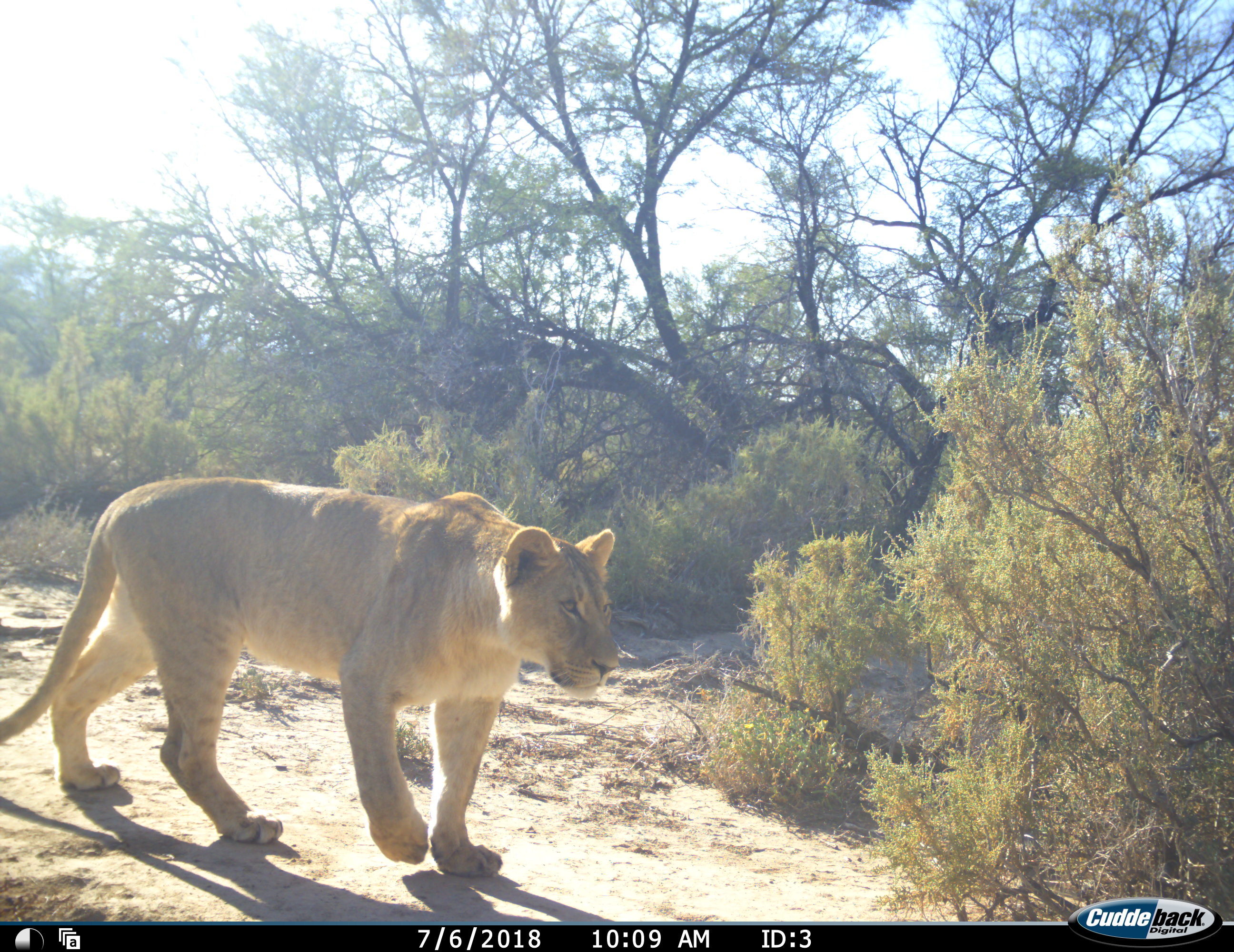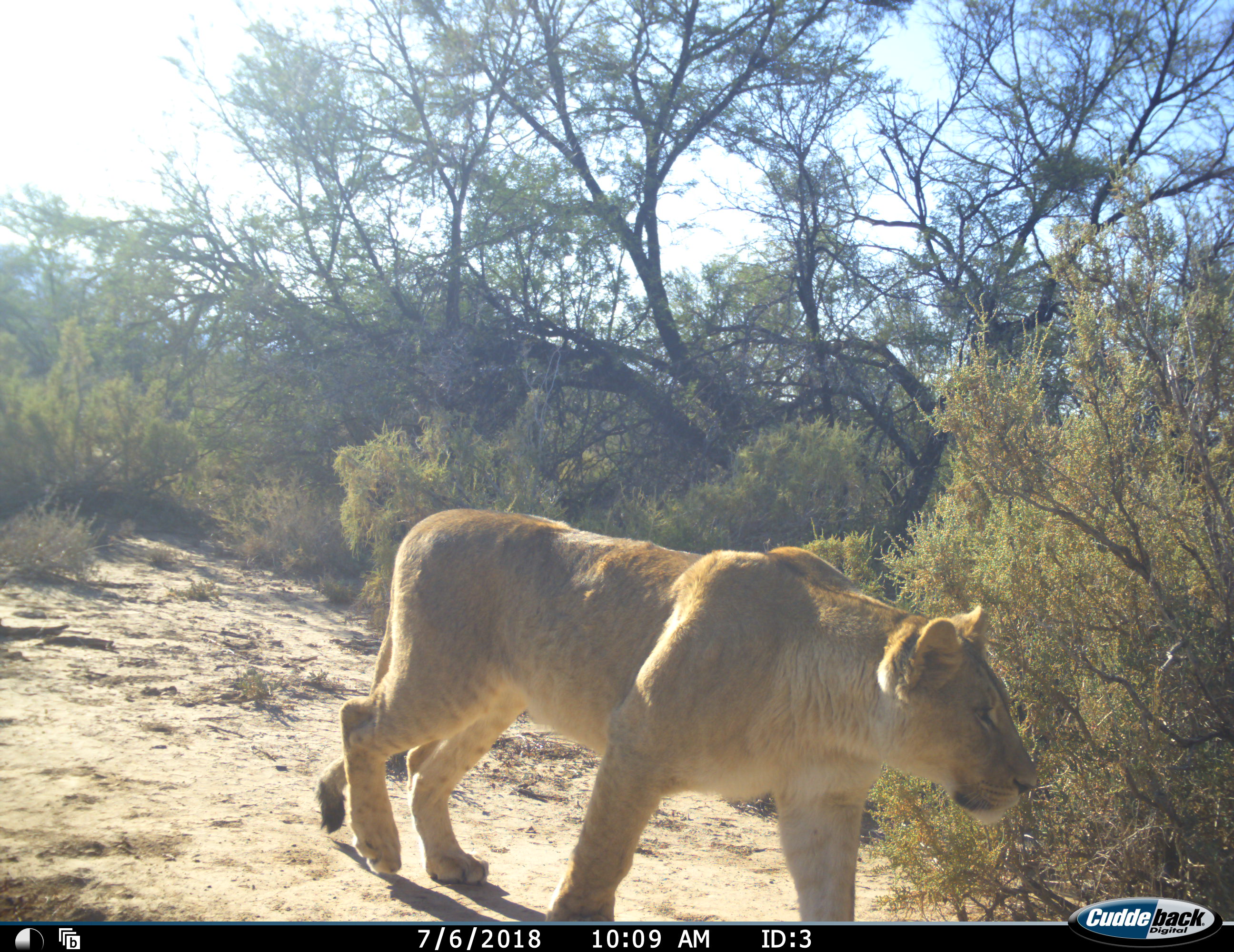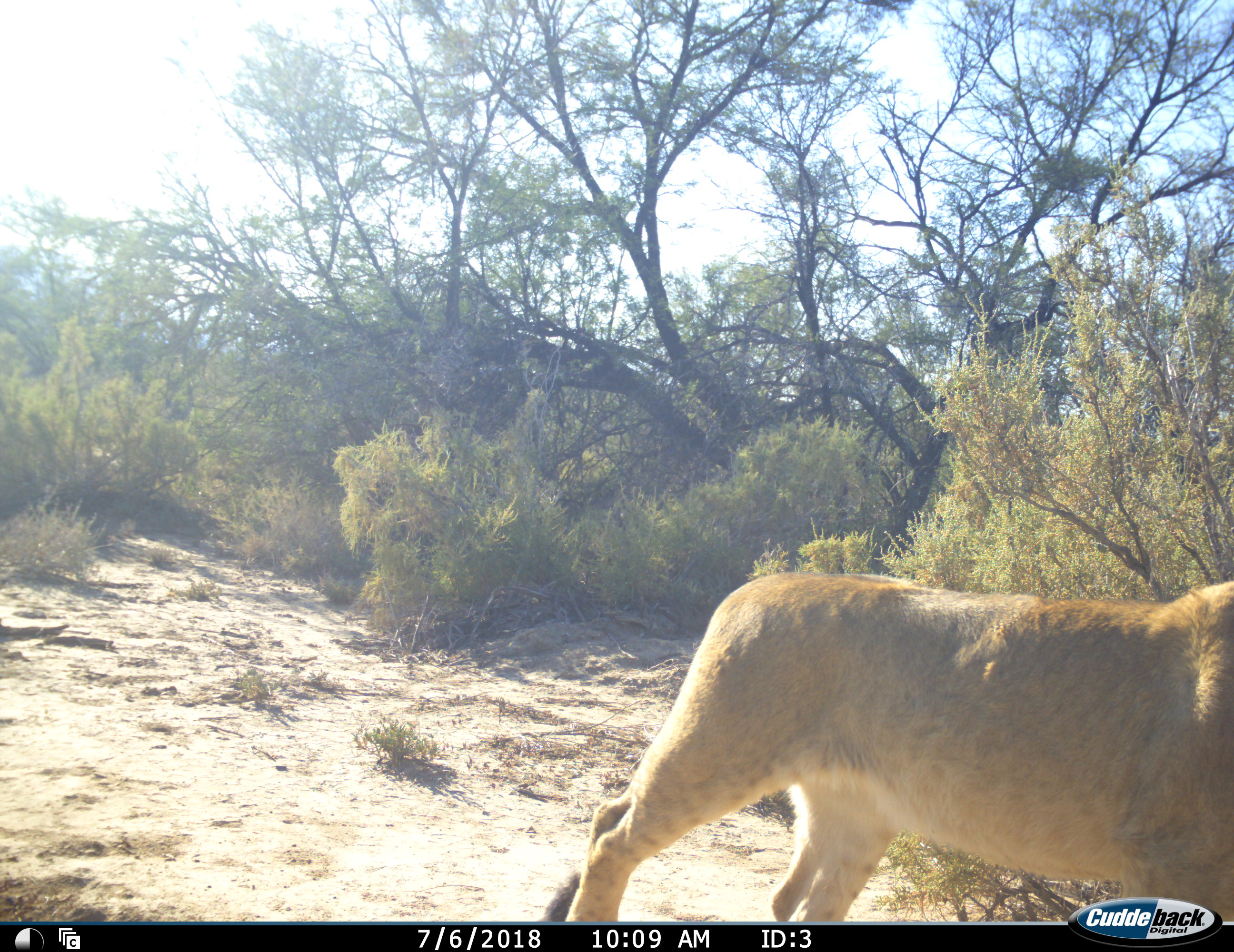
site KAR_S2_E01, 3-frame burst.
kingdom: Animalia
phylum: Chordata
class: Mammalia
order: Carnivora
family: Felidae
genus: Panthera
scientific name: Panthera leo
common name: lion female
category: lionfemale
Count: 1.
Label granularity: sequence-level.